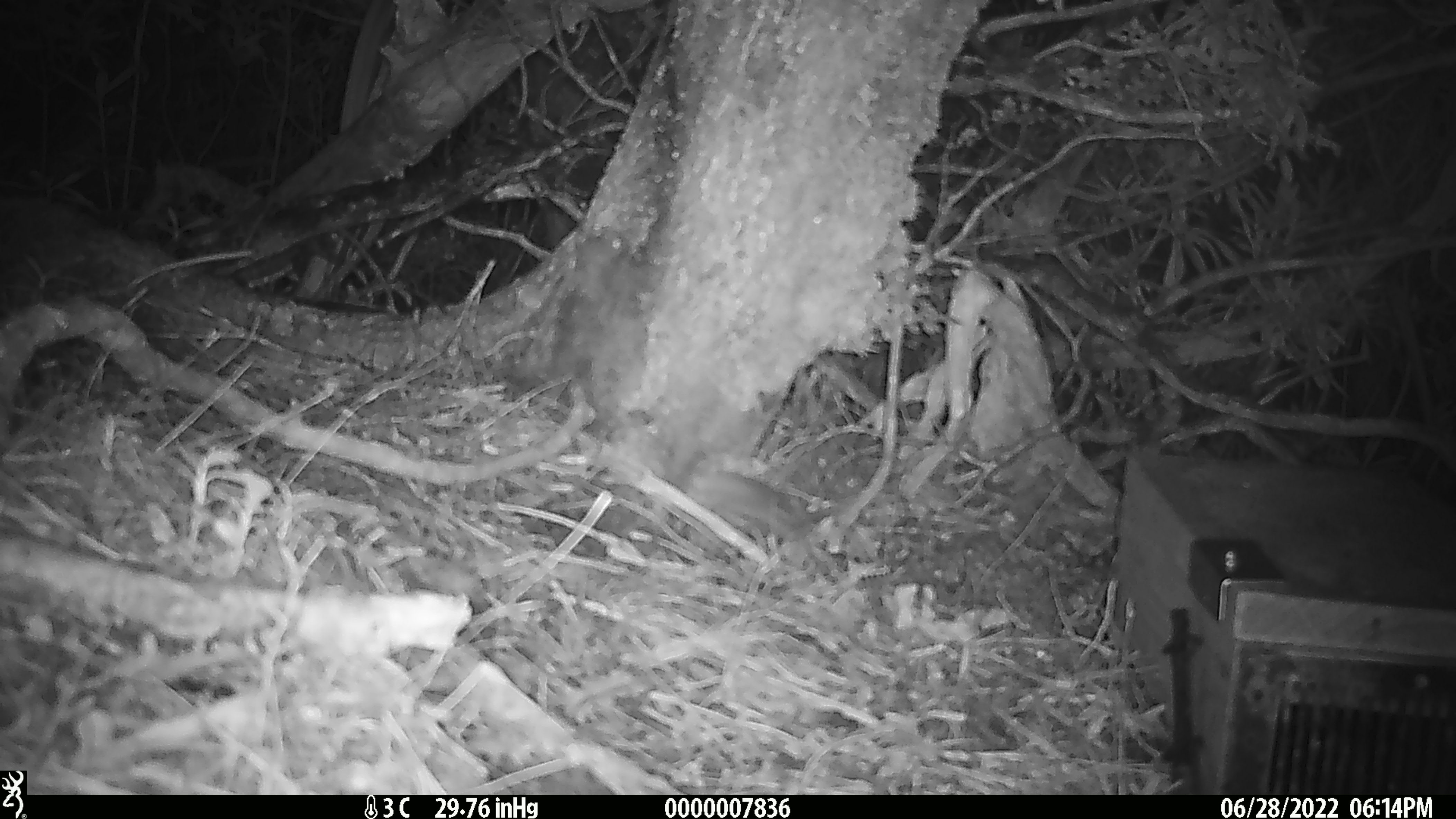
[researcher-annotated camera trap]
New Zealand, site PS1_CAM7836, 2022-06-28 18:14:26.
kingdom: Animalia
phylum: Chordata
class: Mammalia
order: Rodentia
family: Muridae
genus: Mus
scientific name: Mus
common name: mouse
Mouse (Mus).